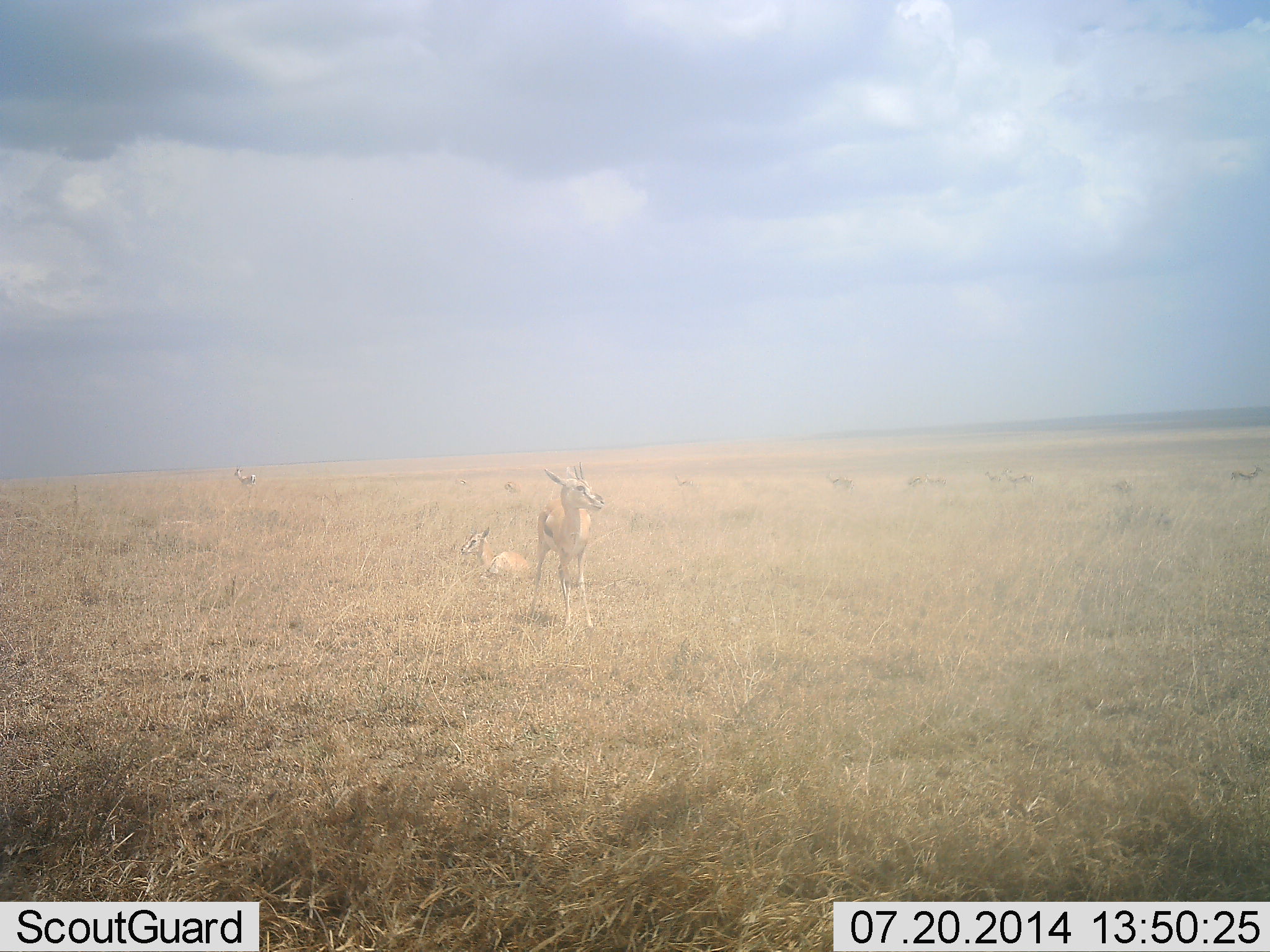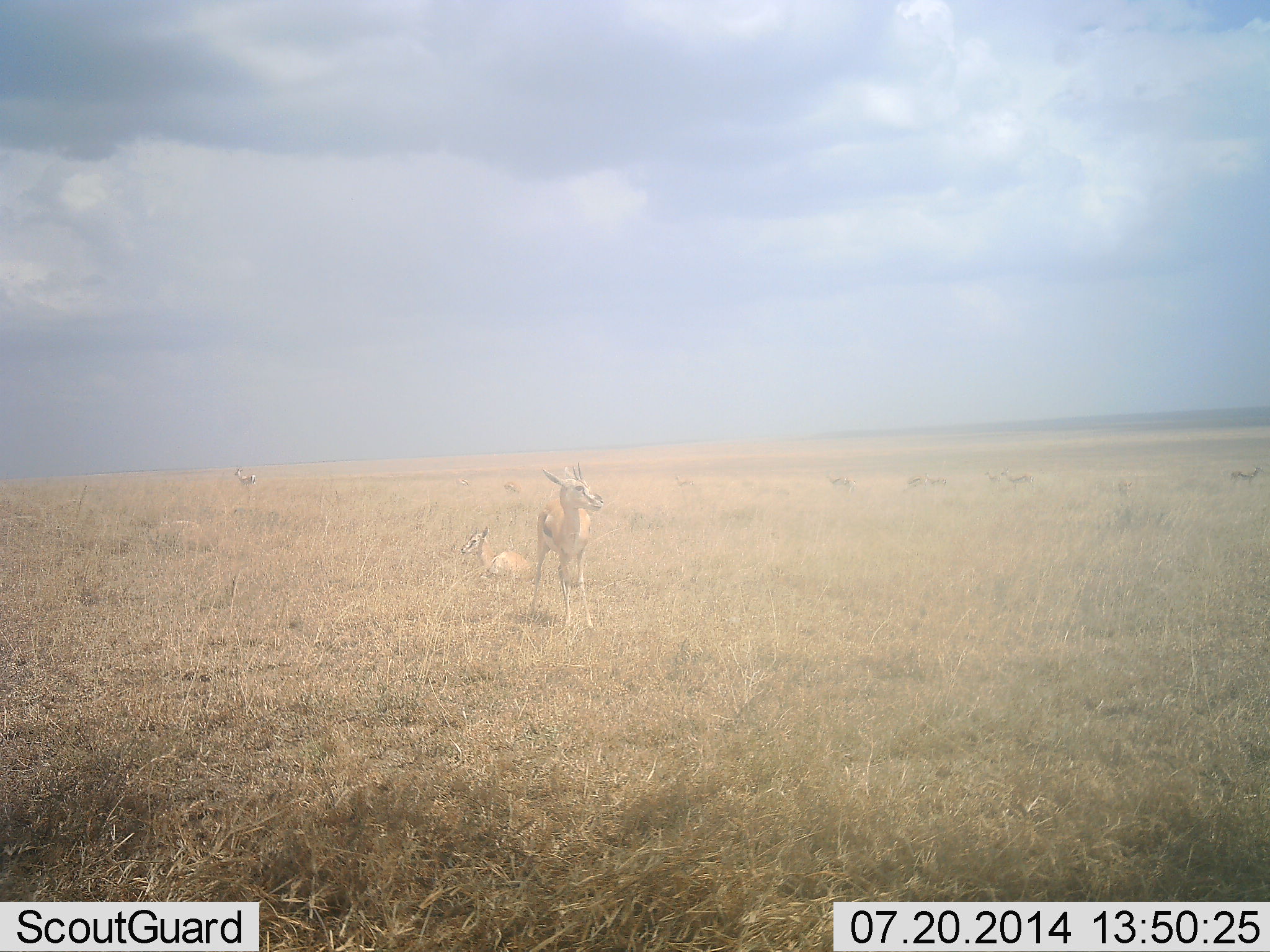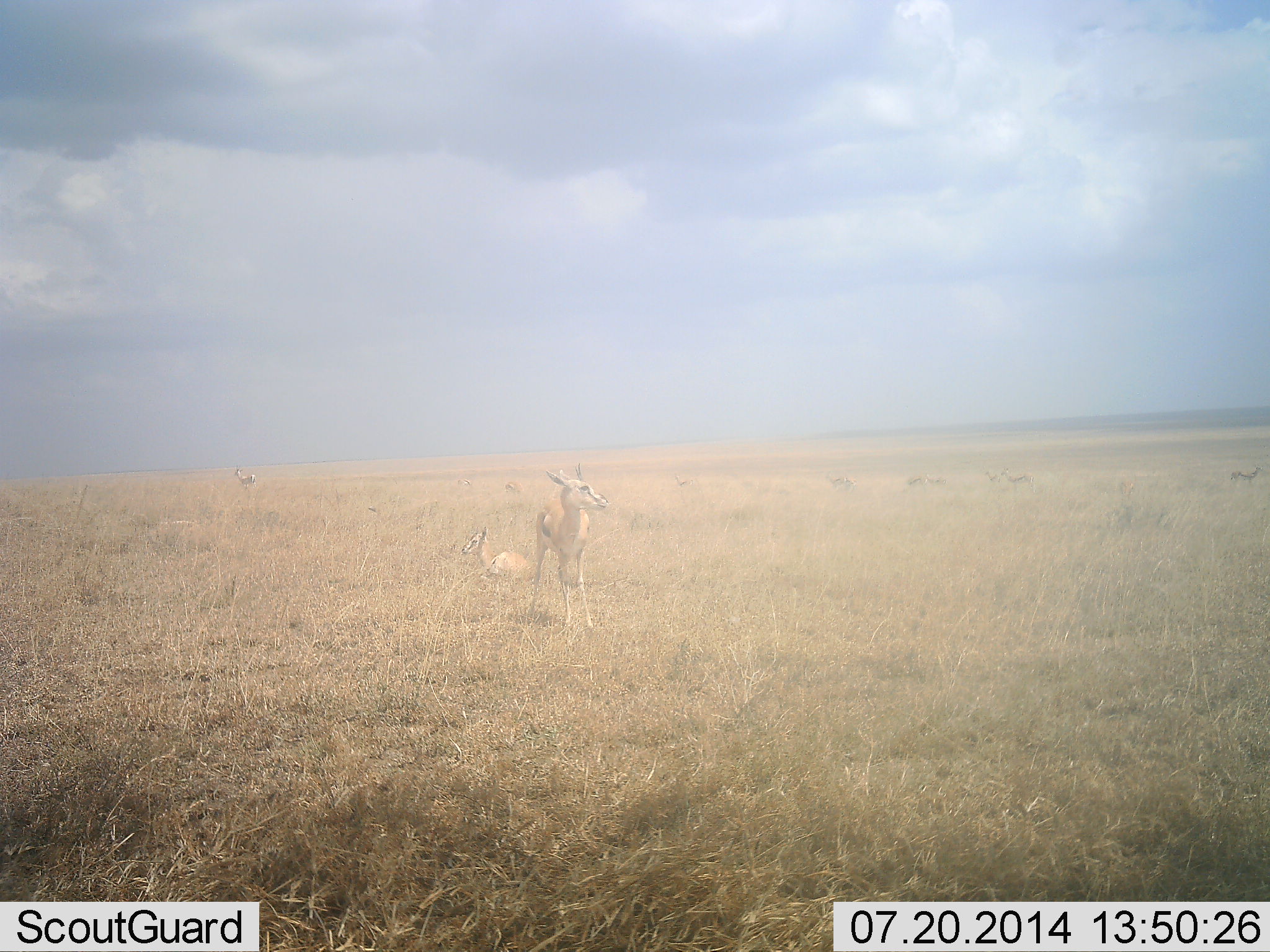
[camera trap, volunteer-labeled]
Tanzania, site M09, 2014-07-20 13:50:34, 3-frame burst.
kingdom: Animalia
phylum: Chordata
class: Mammalia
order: Artiodactyla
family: Bovidae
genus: Eudorcas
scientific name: Eudorcas thomsonii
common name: thomson's gazelle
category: gazellethomsons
Gazellethomsons (thomson's gazelle) (Eudorcas thomsonii), count 2. Behavior (volunteer vote fractions): standing 100%, resting 90%, moving 10%, interacting 0%. Young present (vote fraction): 0%. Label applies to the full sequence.